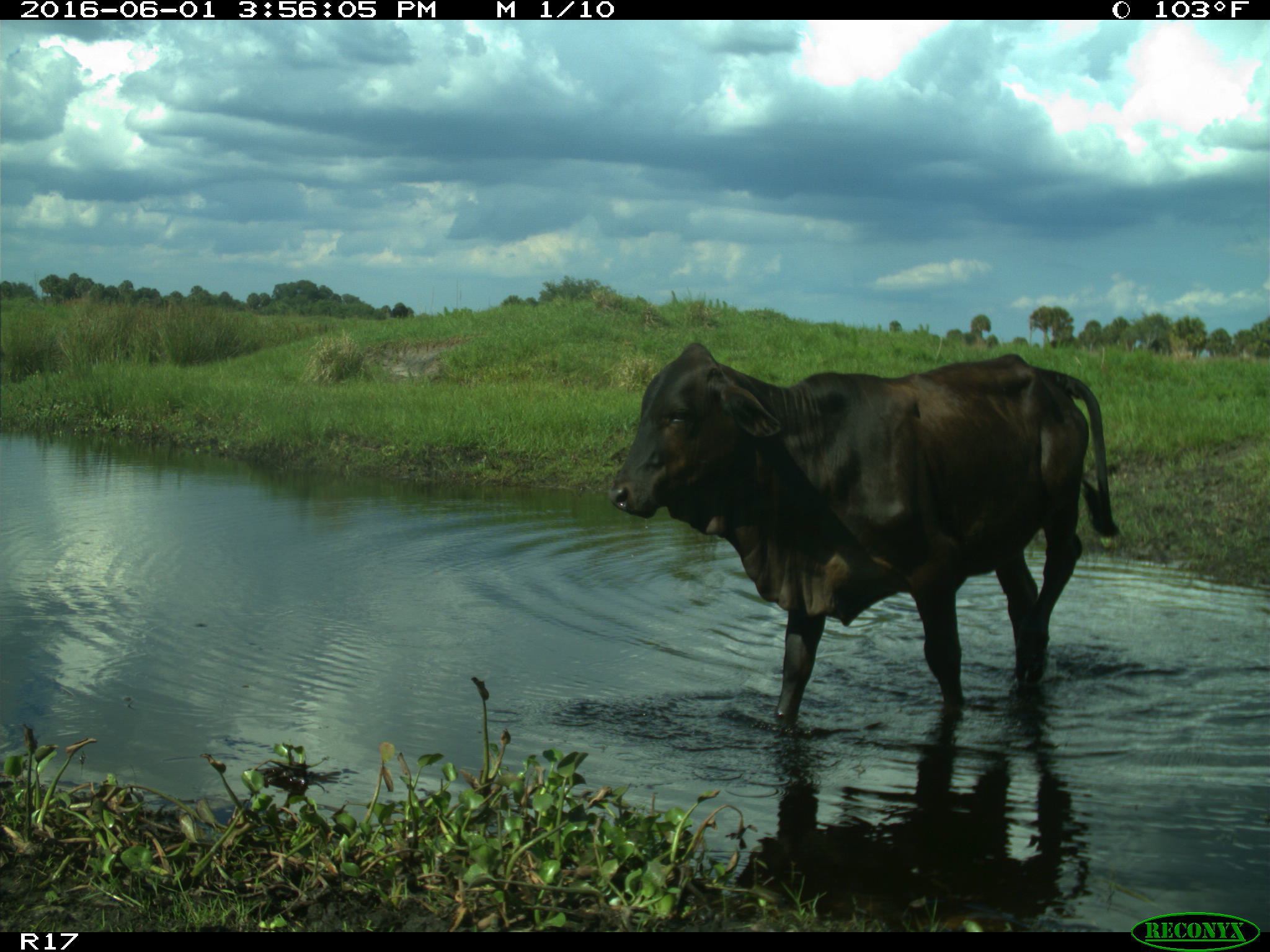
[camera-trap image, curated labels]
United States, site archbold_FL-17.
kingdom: Animalia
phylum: Chordata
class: Mammalia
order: Artiodactyla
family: Bovidae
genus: Bos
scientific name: Bos taurus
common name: domestic cow